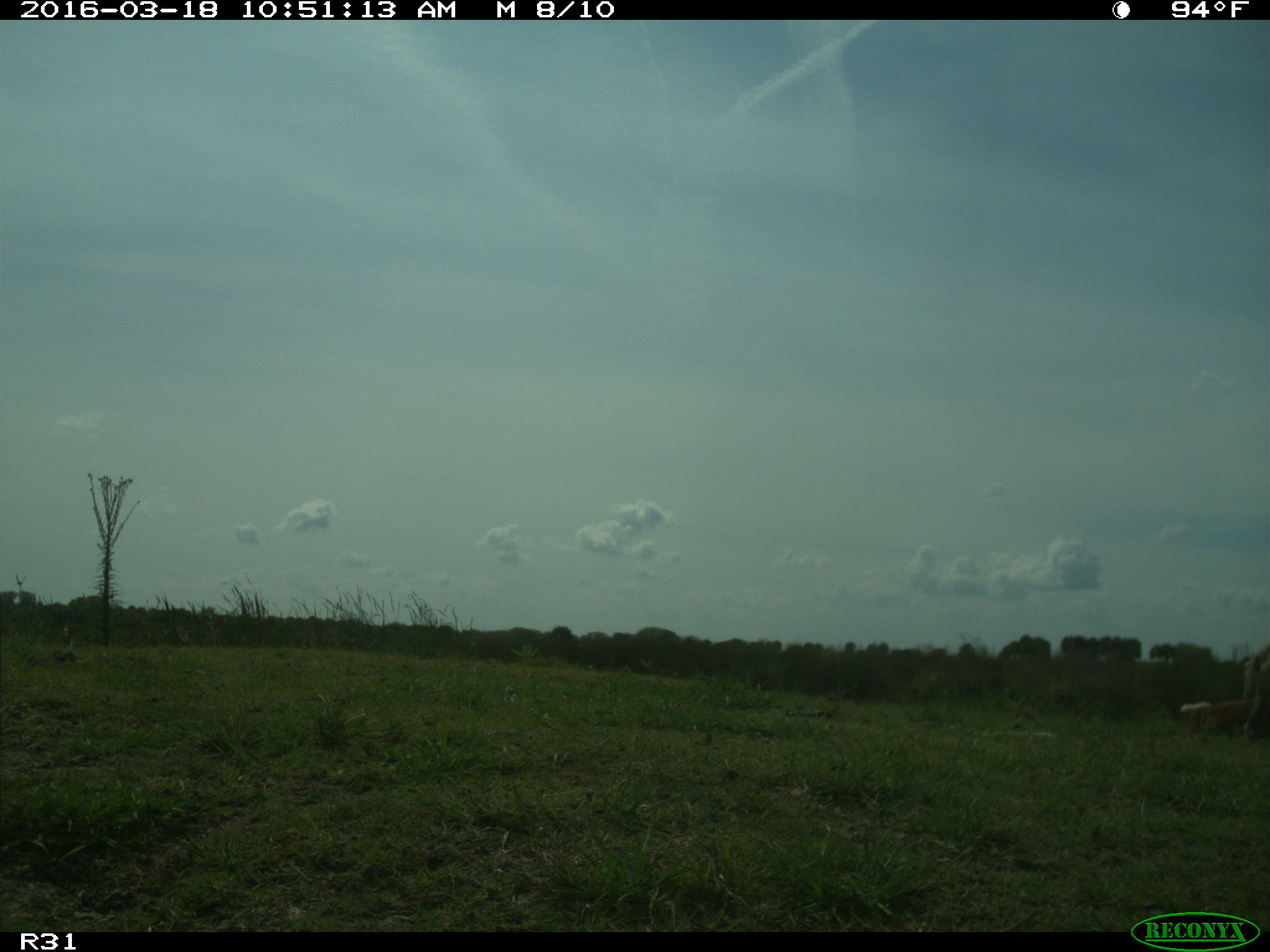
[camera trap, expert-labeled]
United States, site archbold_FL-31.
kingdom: Animalia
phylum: Chordata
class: Mammalia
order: Artiodactyla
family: Bovidae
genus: Bos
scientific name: Bos taurus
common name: domestic cow